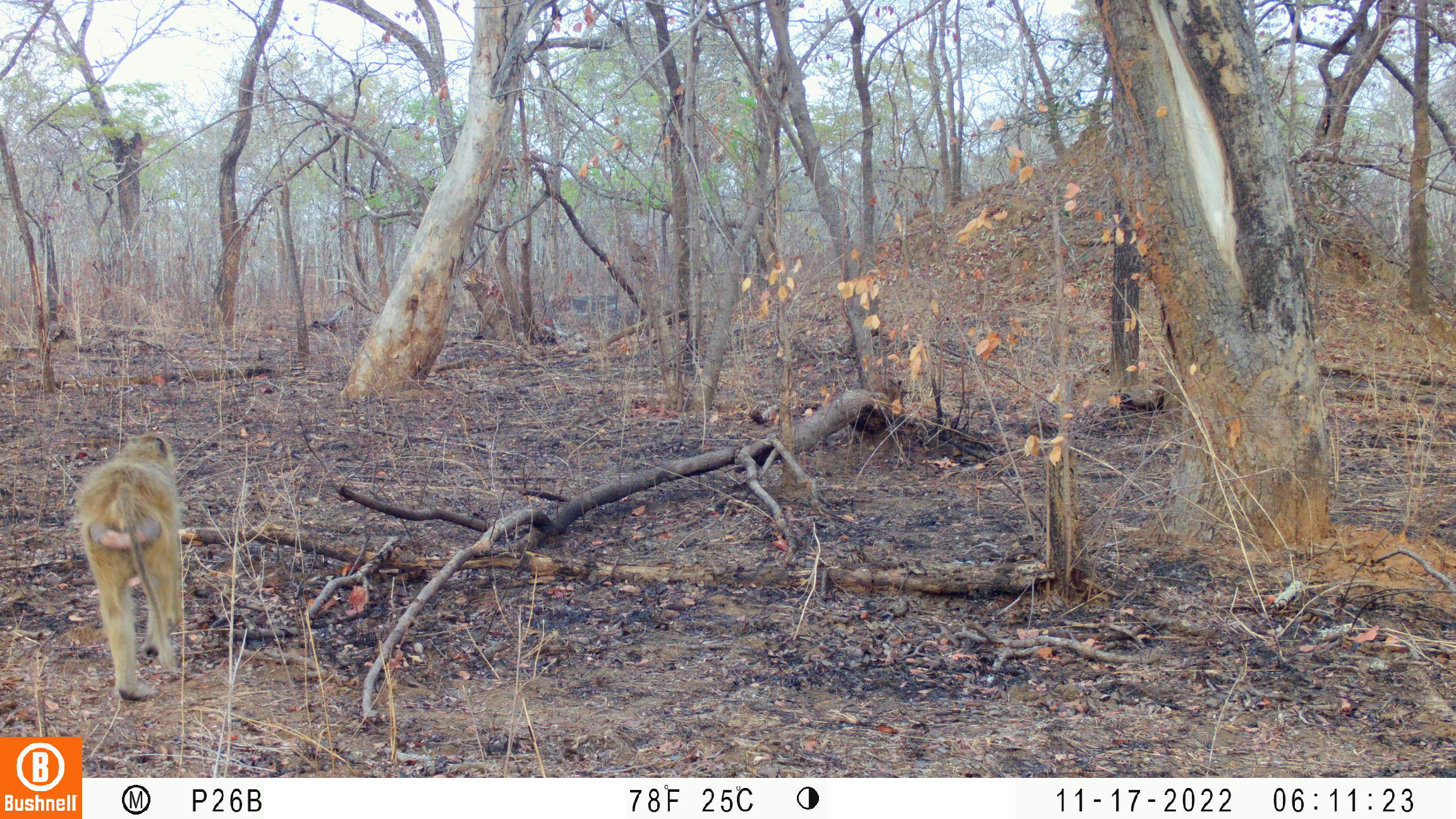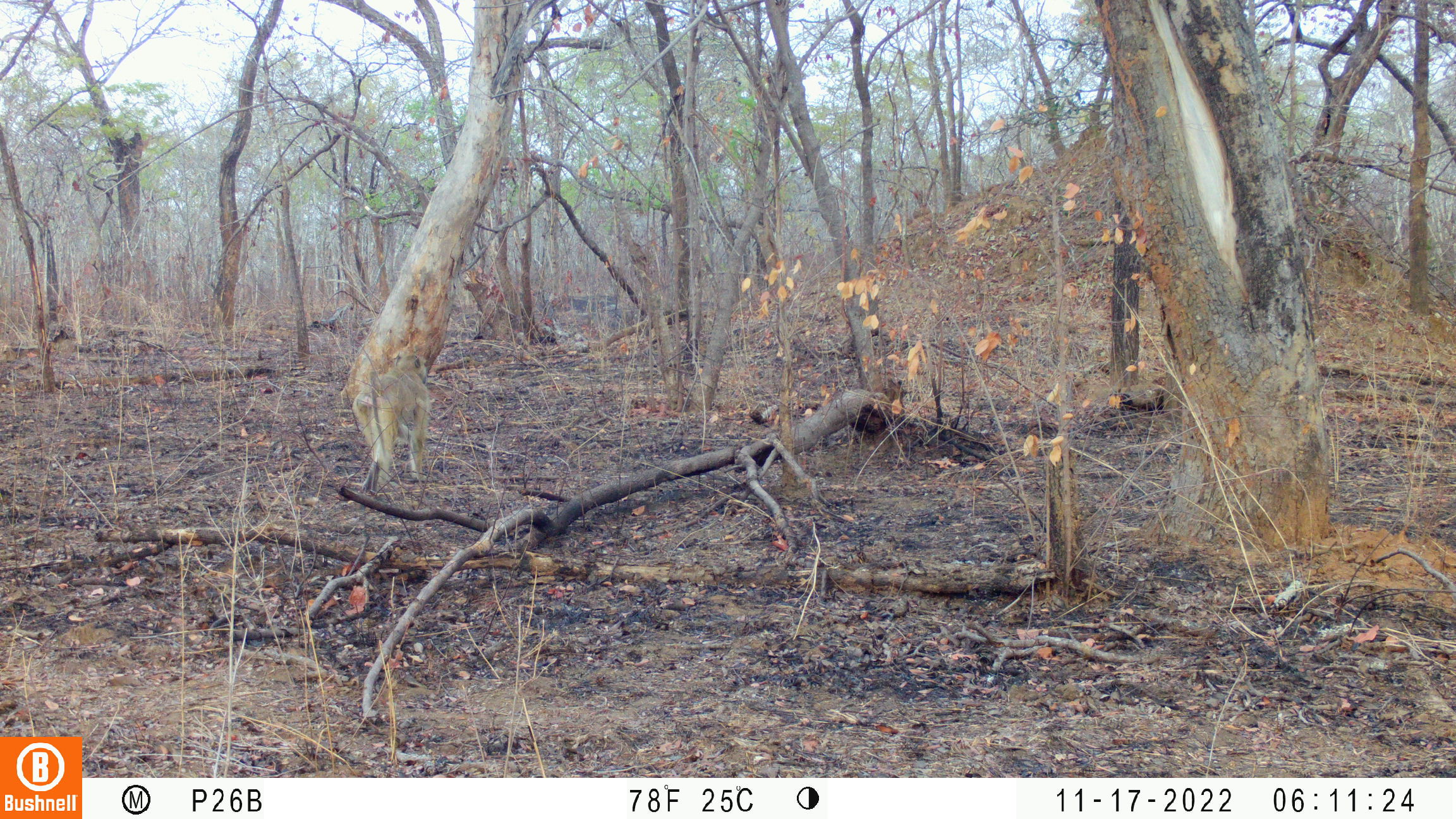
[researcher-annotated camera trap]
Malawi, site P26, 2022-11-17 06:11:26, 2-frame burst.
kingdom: Animalia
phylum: Chordata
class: Mammalia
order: Primates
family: Cercopithecidae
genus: Papio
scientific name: Papio cynocephalus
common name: yellow baboon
Yellow baboon (Papio cynocephalus), count 1.